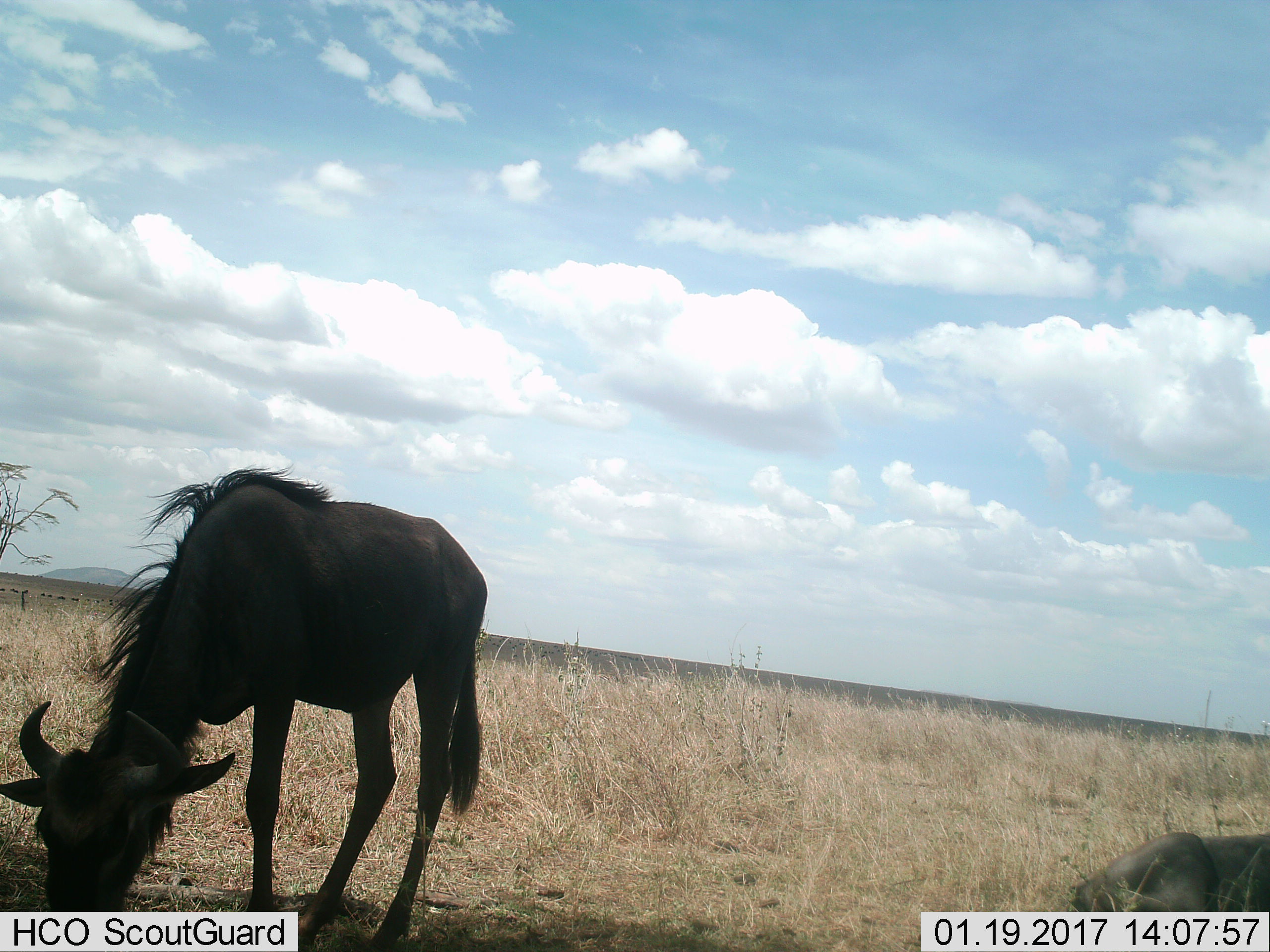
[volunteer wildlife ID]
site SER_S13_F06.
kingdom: Animalia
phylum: Chordata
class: Mammalia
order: Artiodactyla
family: Bovidae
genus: Connochaetes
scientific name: Connochaetes taurinus taurinus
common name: blue wildebeest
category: wildebeestblue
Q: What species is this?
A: Wildebeestblue (blue wildebeest) (Connochaetes taurinus taurinus).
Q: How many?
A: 2.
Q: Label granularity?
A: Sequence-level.